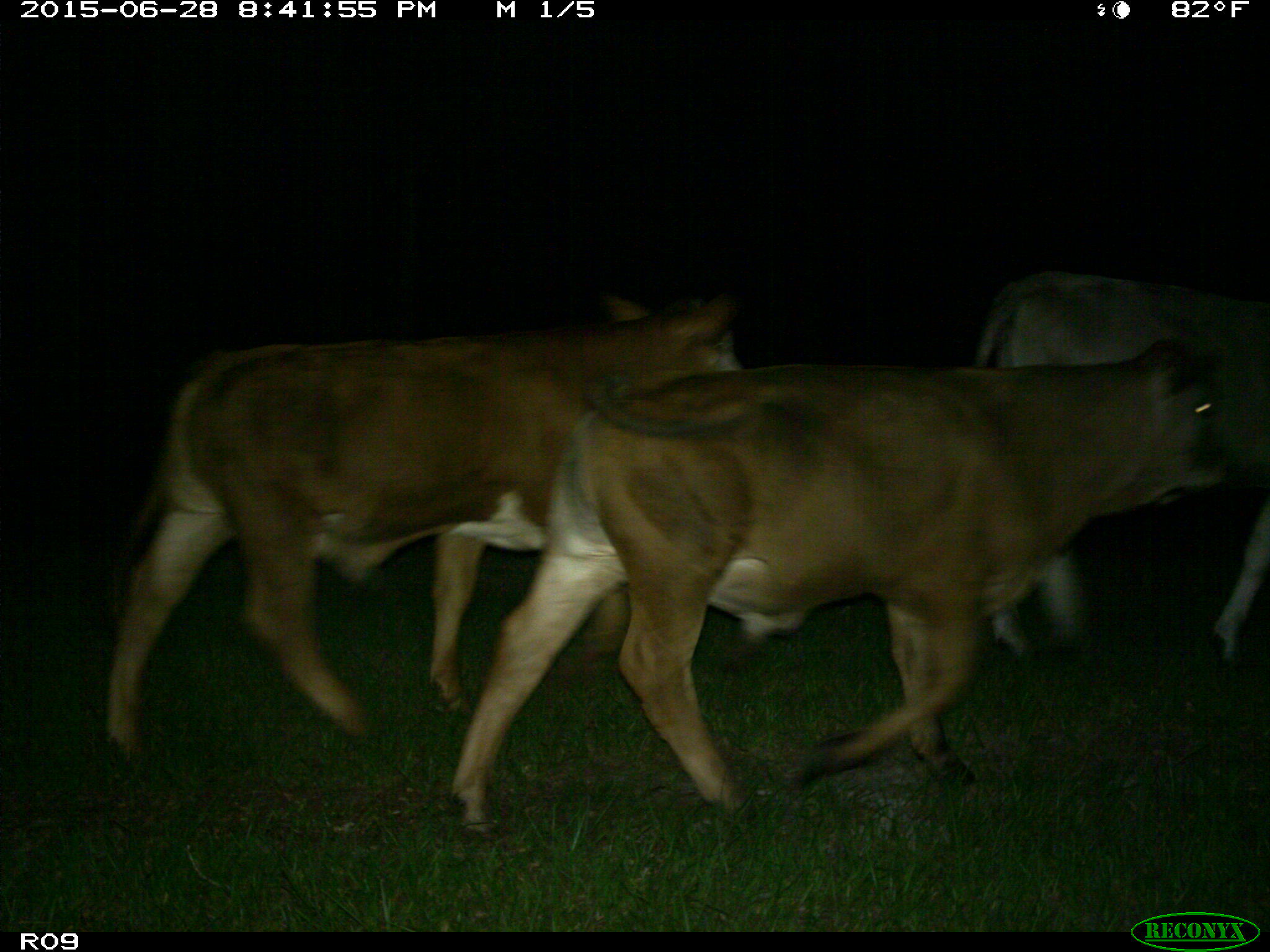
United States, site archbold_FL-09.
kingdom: Animalia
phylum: Chordata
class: Mammalia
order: Artiodactyla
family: Bovidae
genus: Bos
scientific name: Bos taurus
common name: domestic cow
Bos taurus (domestic cow).